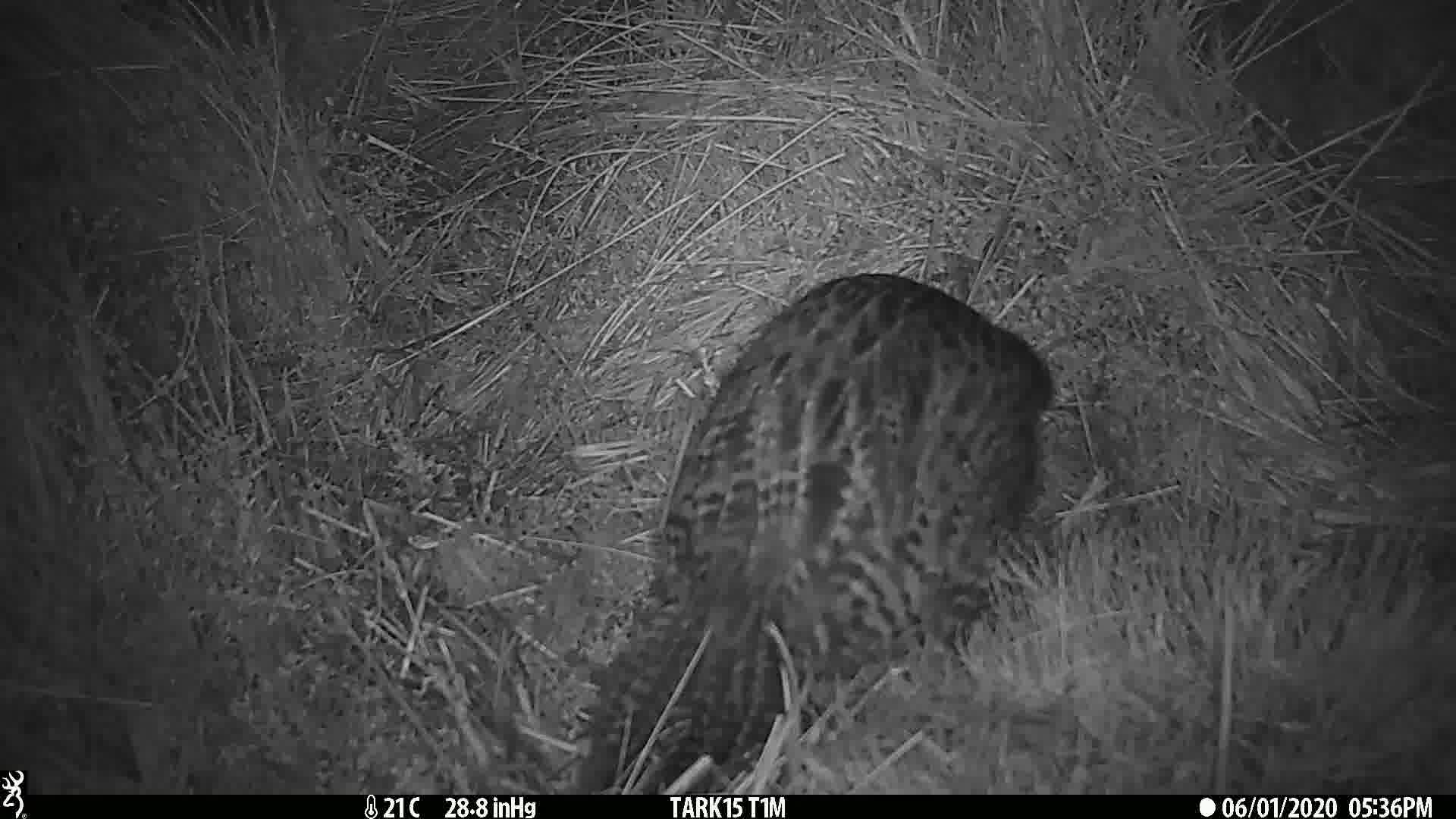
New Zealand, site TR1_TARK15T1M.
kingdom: Animalia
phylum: Chordata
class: Aves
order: Gruiformes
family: Rallidae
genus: Gallirallus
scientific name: Gallirallus australis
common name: weka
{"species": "weka (Gallirallus australis)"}